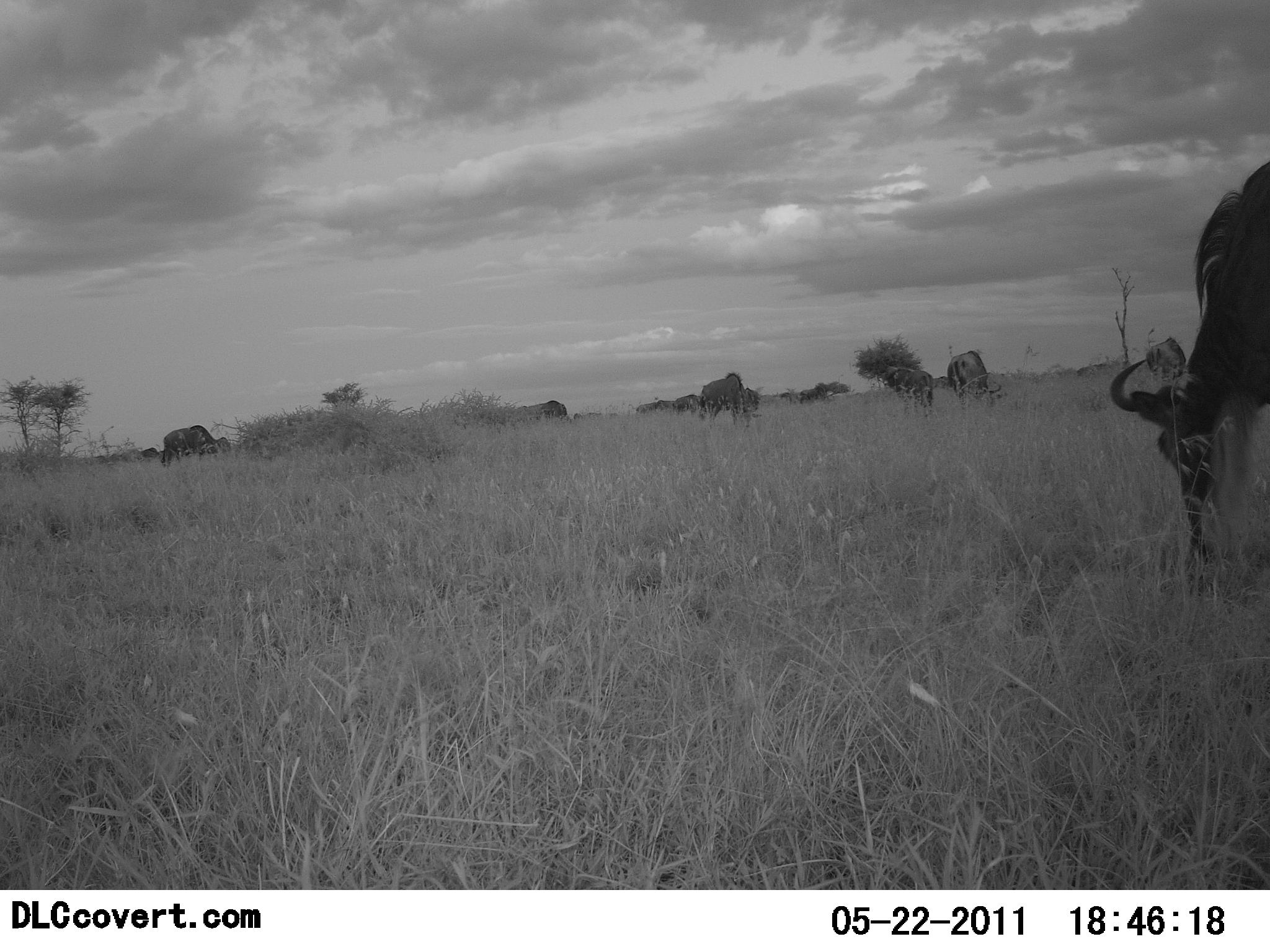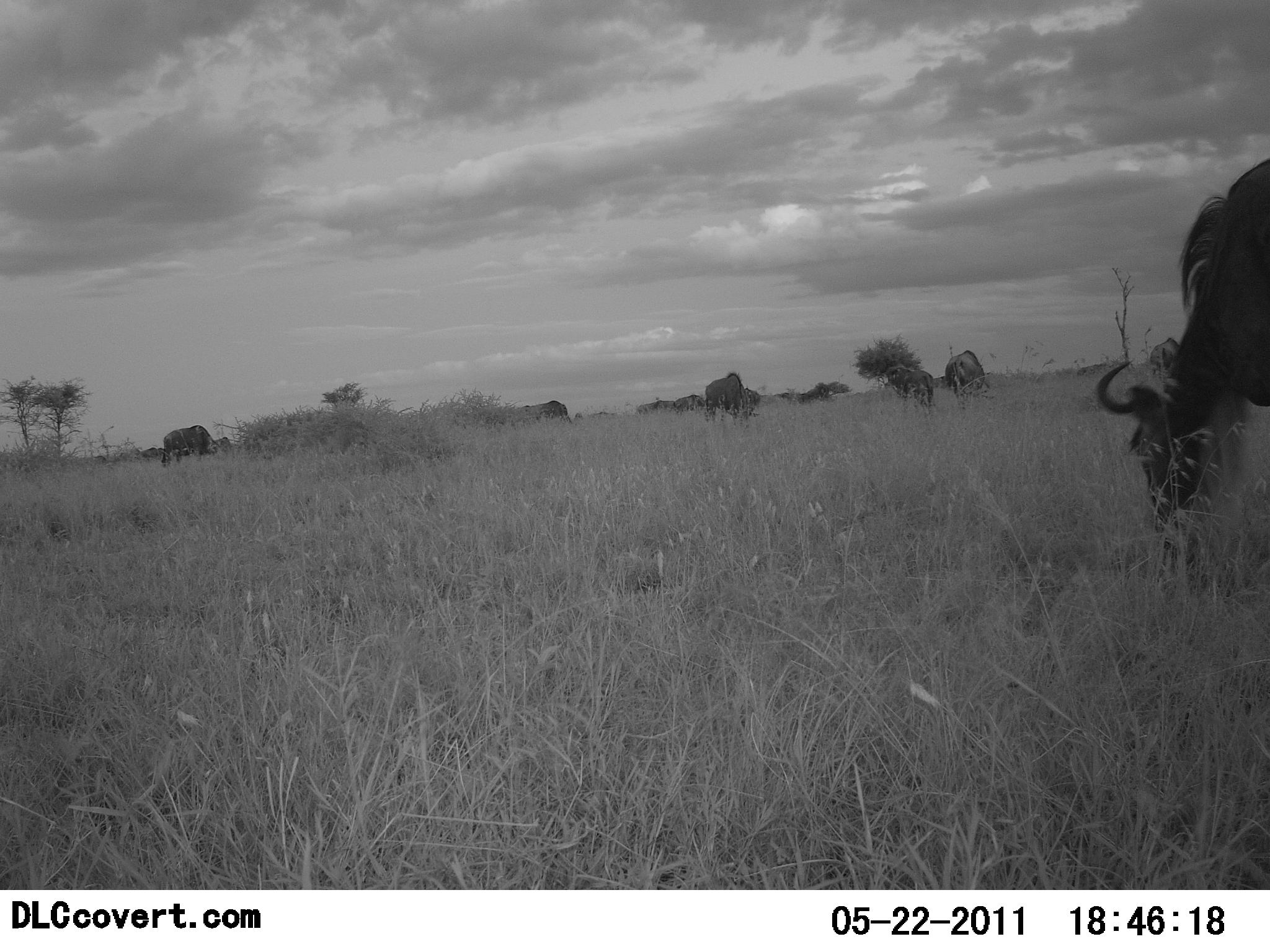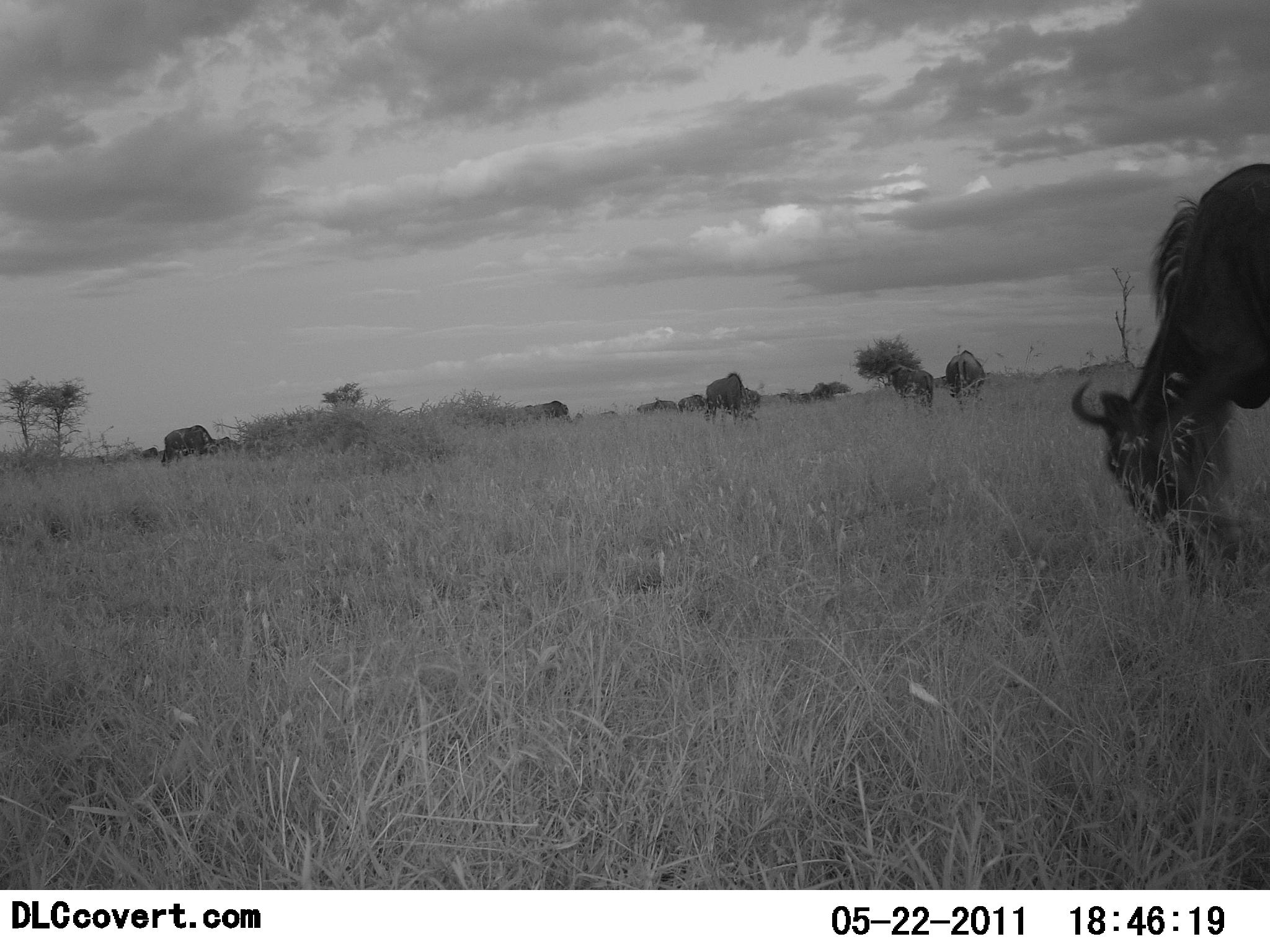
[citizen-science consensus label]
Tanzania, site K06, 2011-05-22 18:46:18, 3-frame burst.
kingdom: Animalia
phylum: Chordata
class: Mammalia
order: Artiodactyla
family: Bovidae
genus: Connochaetes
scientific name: Connochaetes taurinus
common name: blue wildebeest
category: wildebeest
Wildebeest (blue wildebeest) (Connochaetes taurinus), count 8. Behavior (volunteer vote fractions): standing 23%, resting 0%, moving 0%, interacting 0%. Young present (vote fraction): 0%. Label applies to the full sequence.